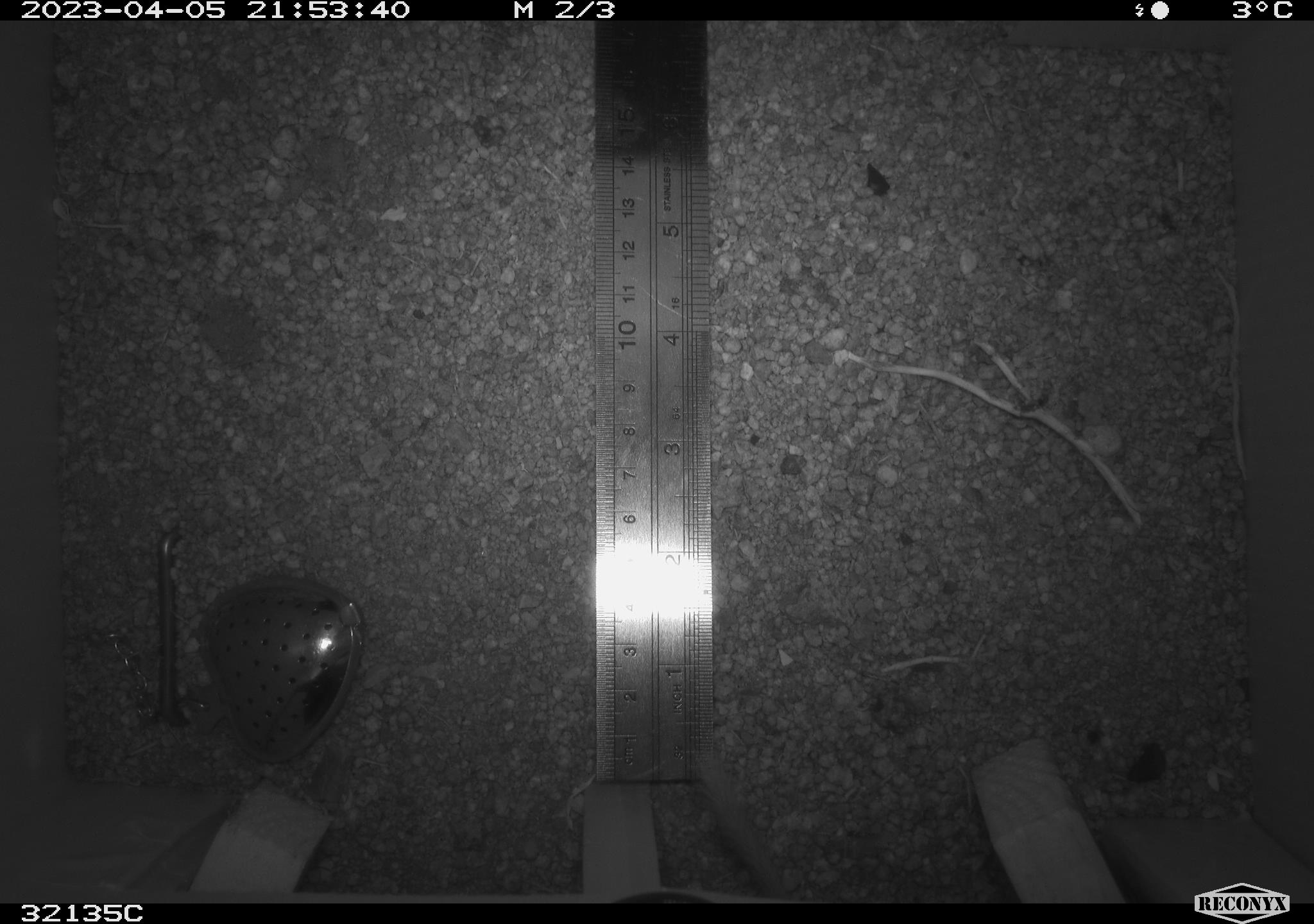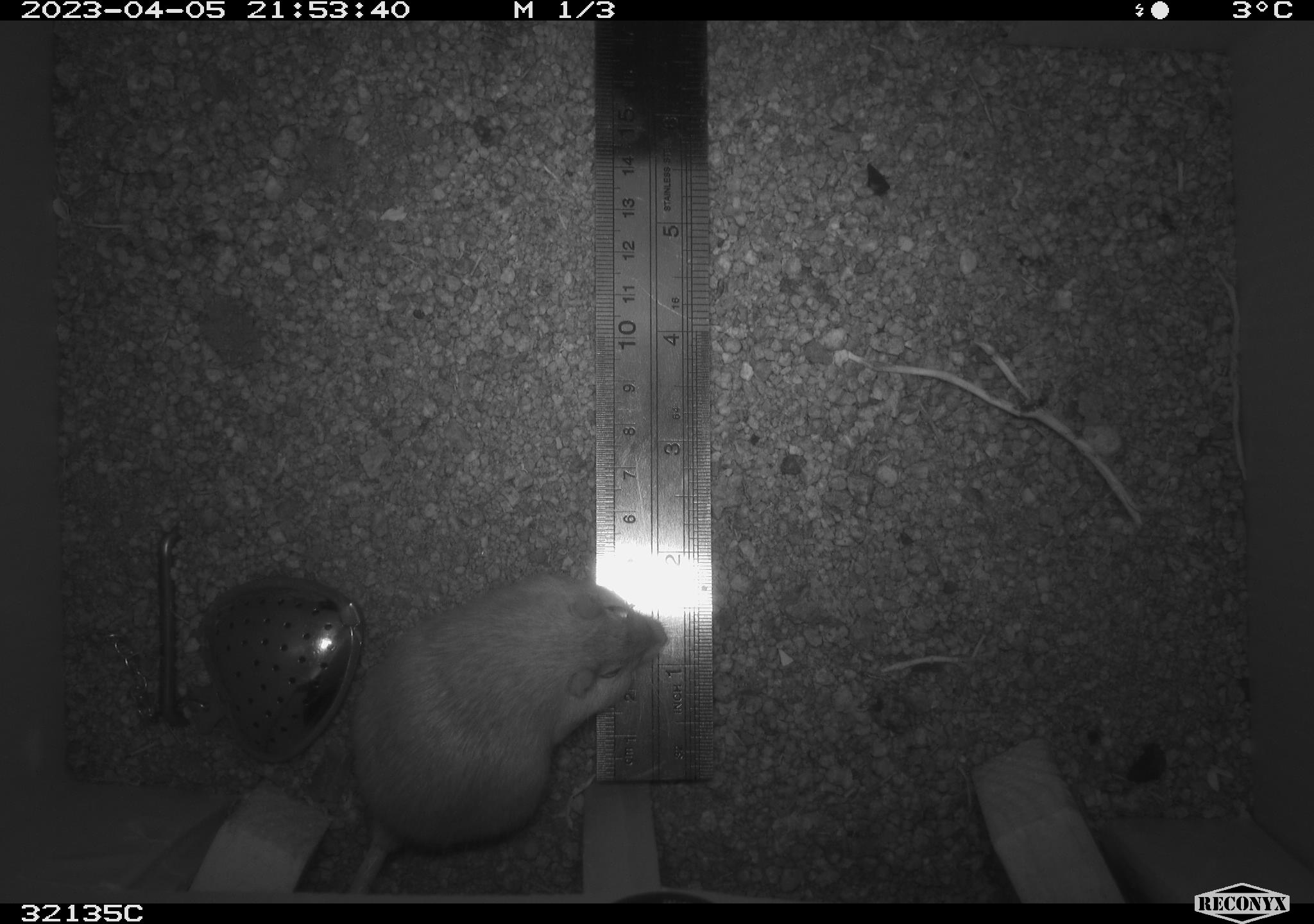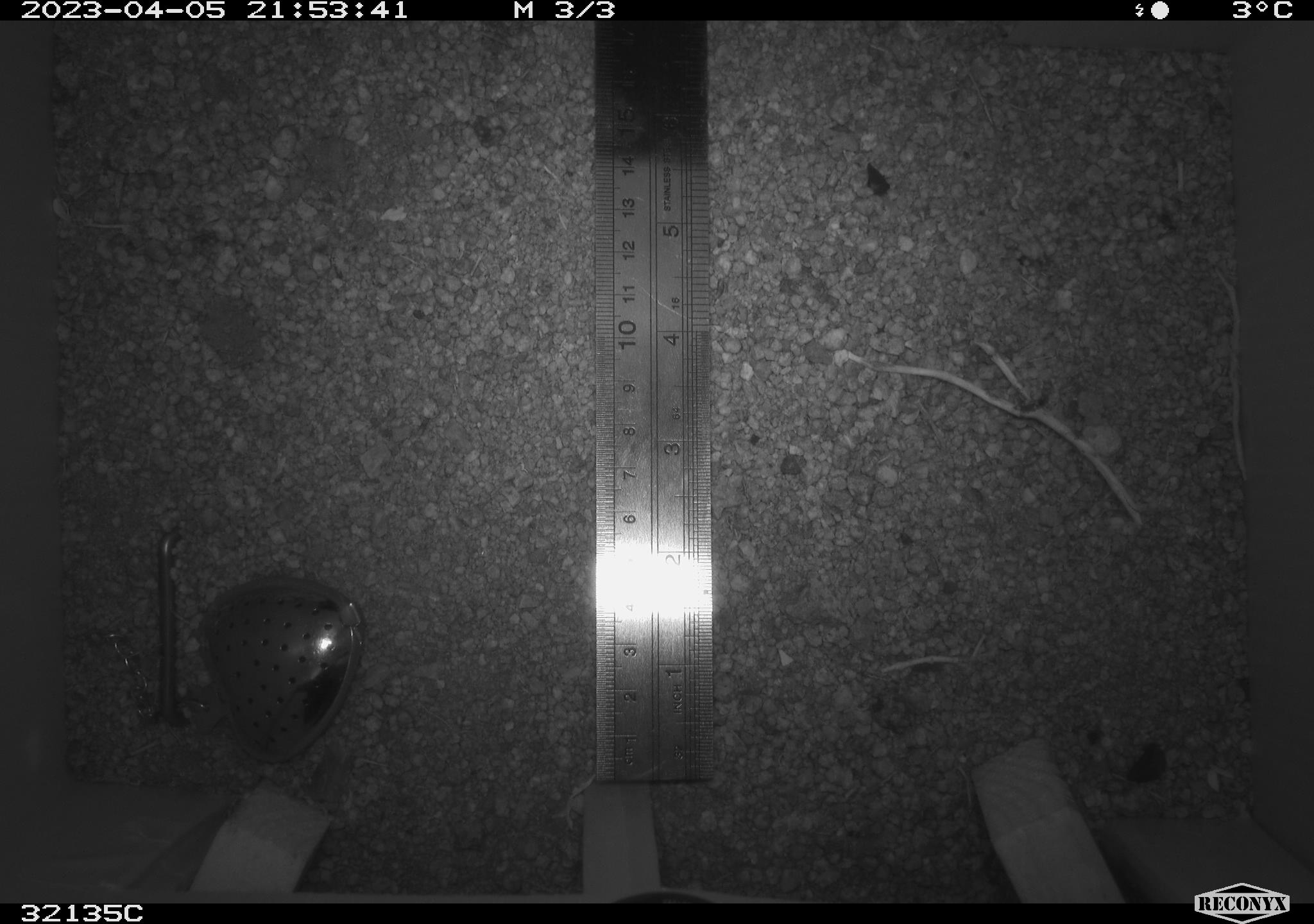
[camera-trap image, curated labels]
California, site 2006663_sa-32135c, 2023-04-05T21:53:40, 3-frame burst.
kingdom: Animalia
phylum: Chordata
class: Mammalia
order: Rodentia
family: Heteromyidae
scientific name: Heteromyidae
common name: kangaroo rats and pocket mice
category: heteromyidae family